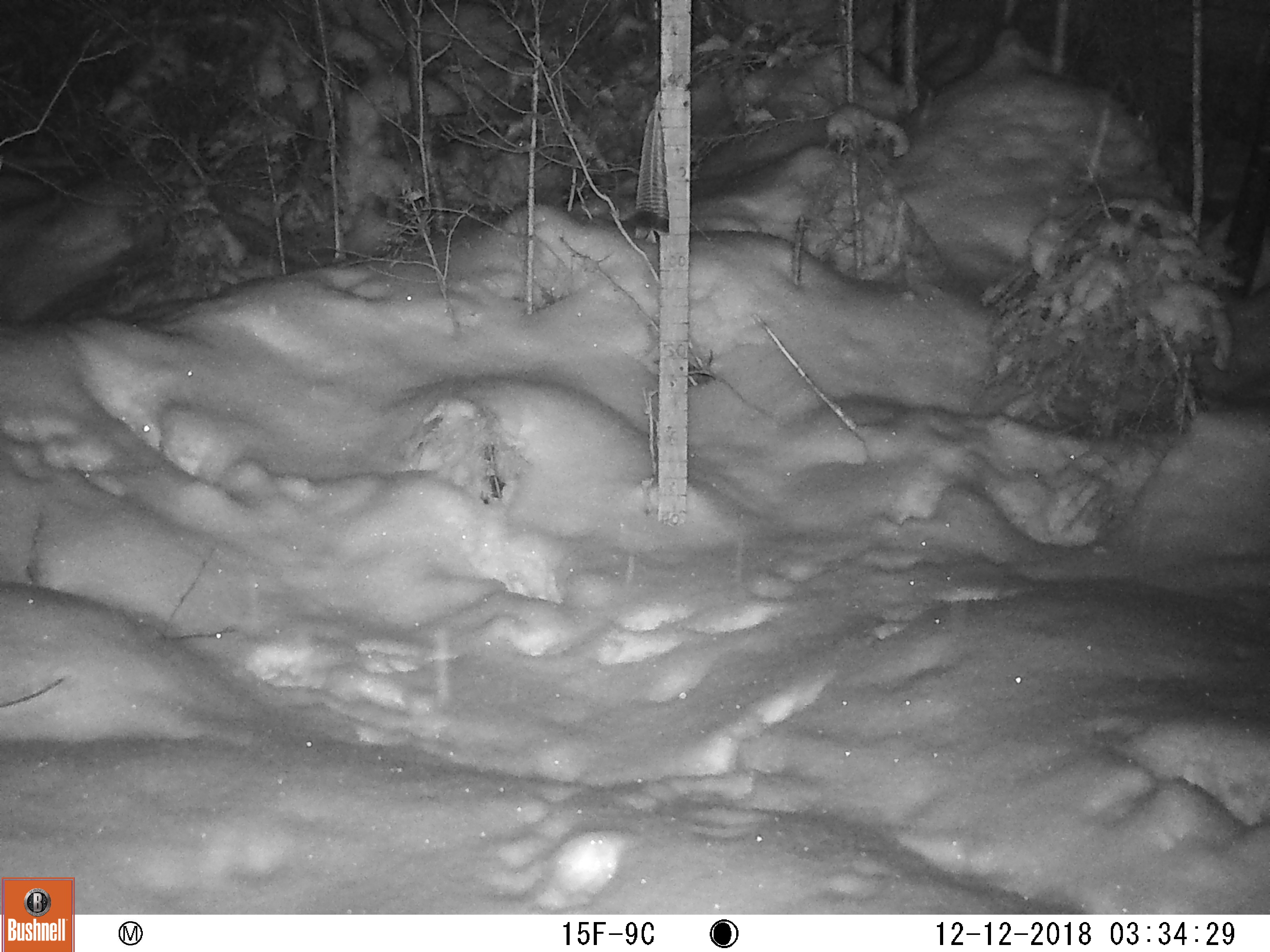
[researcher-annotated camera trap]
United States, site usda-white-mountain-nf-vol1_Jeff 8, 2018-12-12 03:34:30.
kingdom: Animalia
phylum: Chordata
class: Mammalia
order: Lagomorpha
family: Leporidae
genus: Lepus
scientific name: Lepus americanus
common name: snowshoe hare